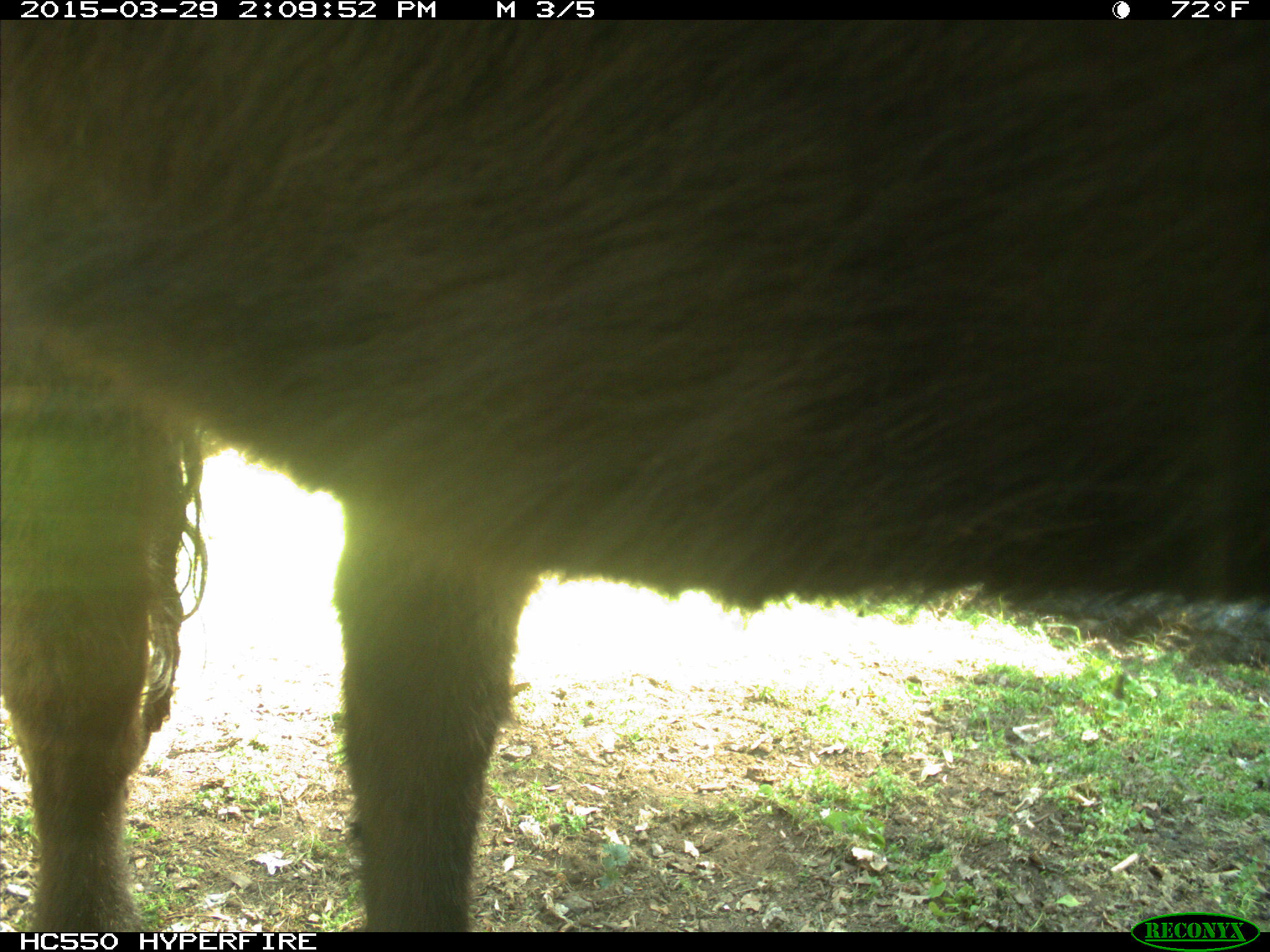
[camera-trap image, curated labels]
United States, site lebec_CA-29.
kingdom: Animalia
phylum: Chordata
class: Mammalia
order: Artiodactyla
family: Bovidae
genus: Bos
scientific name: Bos taurus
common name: domestic cow